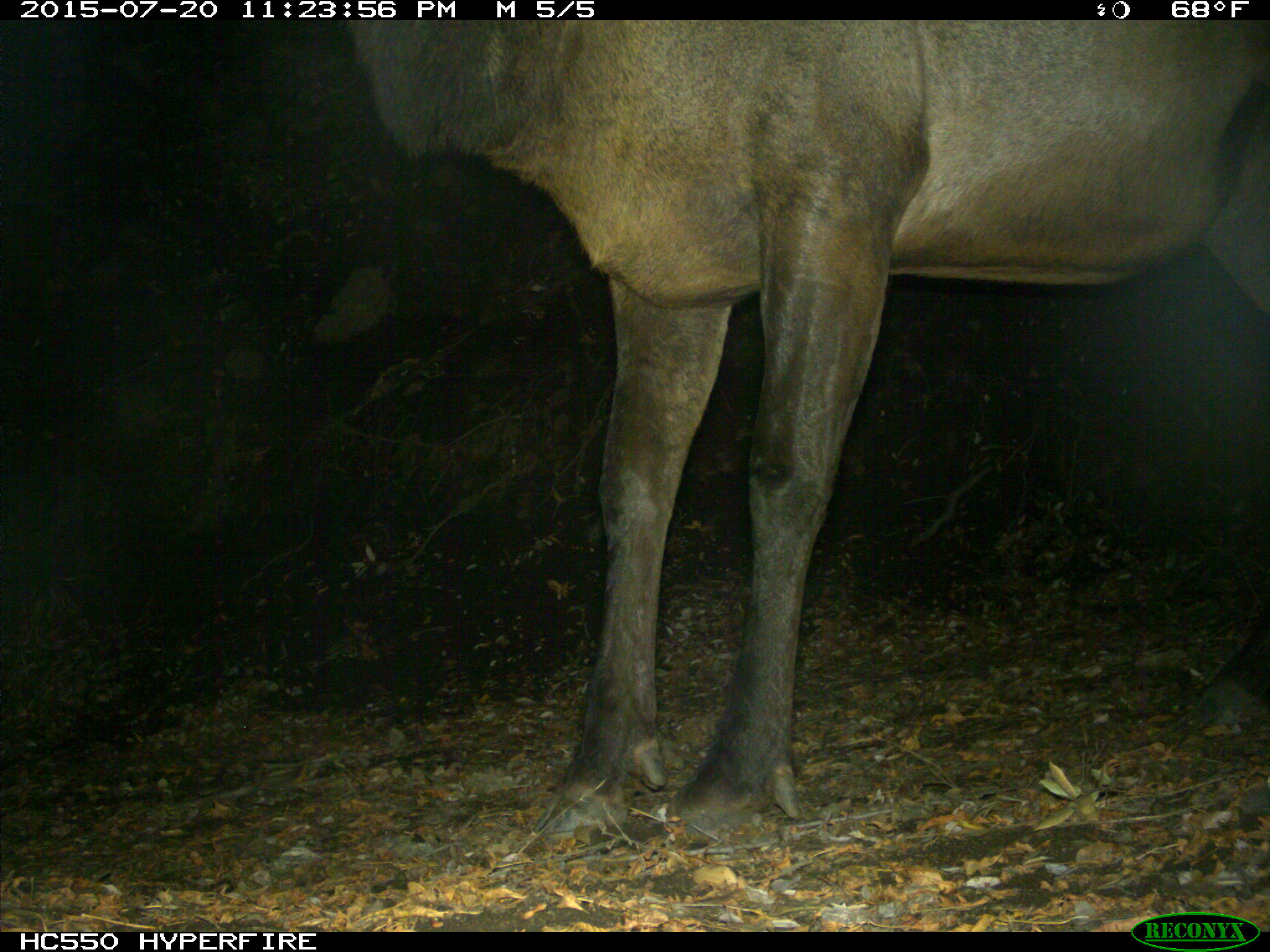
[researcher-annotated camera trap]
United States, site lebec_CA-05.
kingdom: Animalia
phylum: Chordata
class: Mammalia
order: Artiodactyla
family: Cervidae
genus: Cervus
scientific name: Cervus canadensis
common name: elk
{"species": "Cervus canadensis (elk)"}